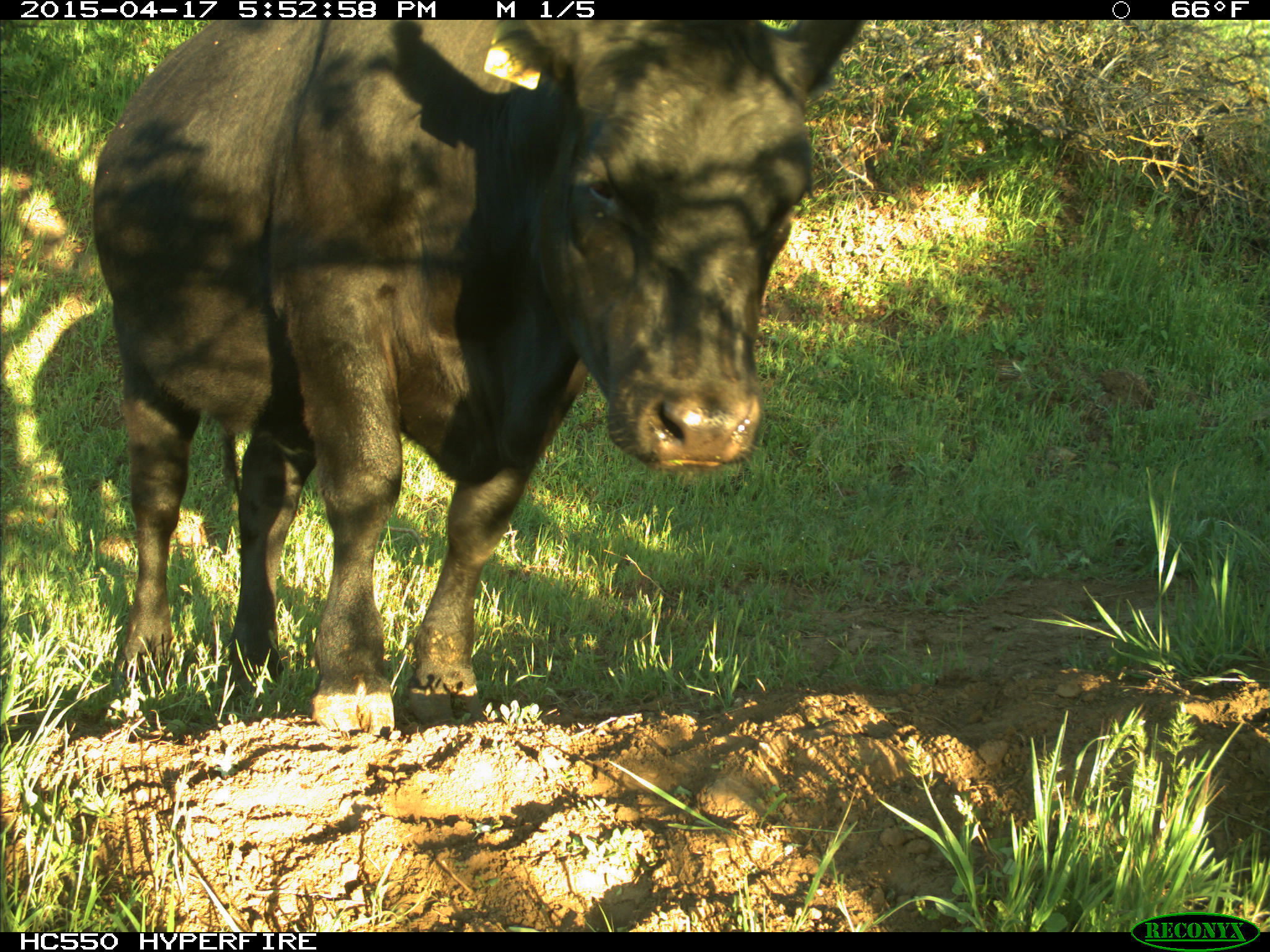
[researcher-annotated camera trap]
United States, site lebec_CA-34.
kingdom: Animalia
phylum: Chordata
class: Mammalia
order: Artiodactyla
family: Bovidae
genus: Bos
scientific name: Bos taurus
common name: domestic cow